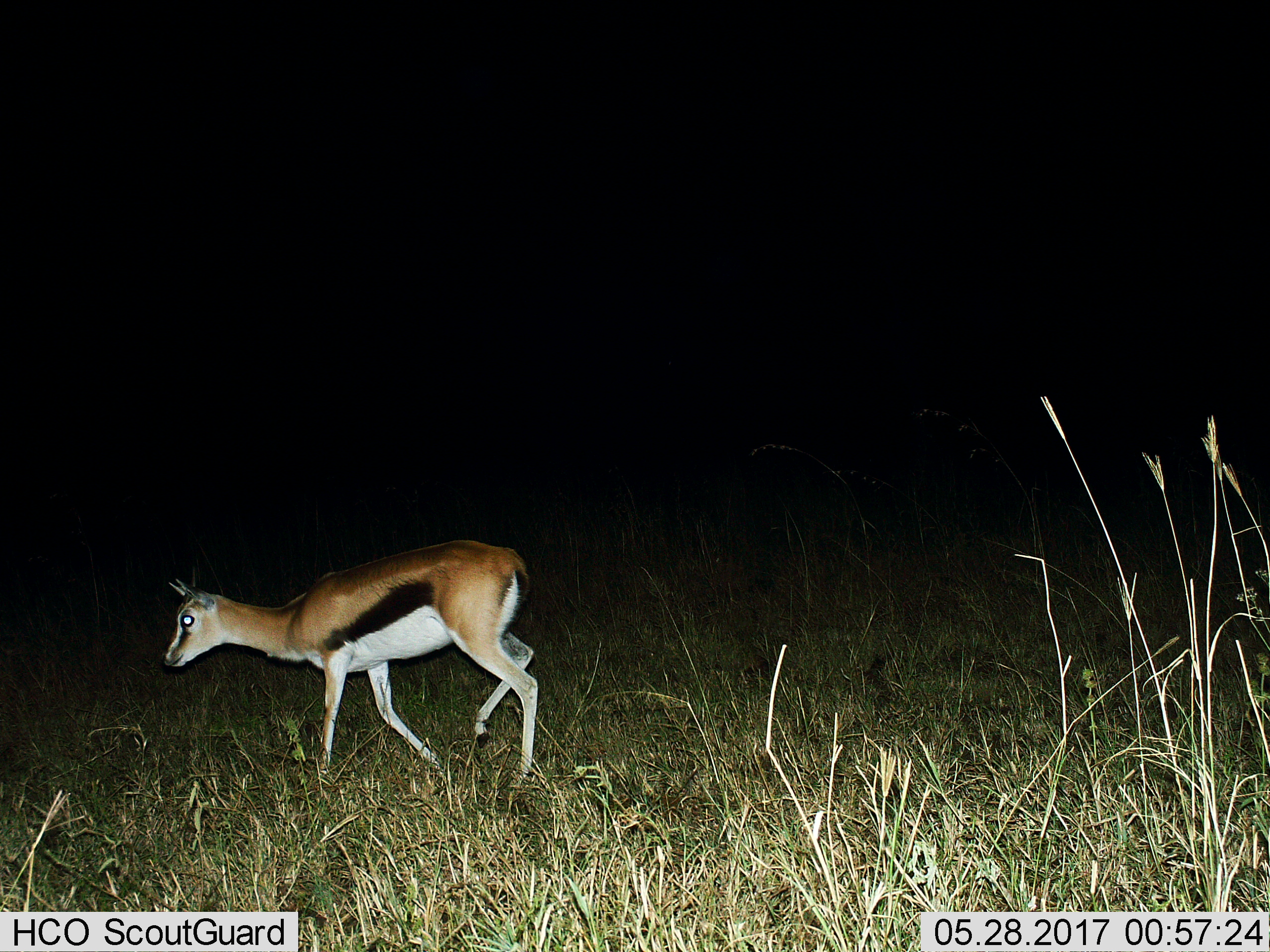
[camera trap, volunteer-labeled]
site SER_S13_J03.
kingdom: Animalia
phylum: Chordata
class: Mammalia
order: Artiodactyla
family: Bovidae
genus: Eudorcas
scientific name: Eudorcas thomsonii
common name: thomson's gazelle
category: gazellethomsons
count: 1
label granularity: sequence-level